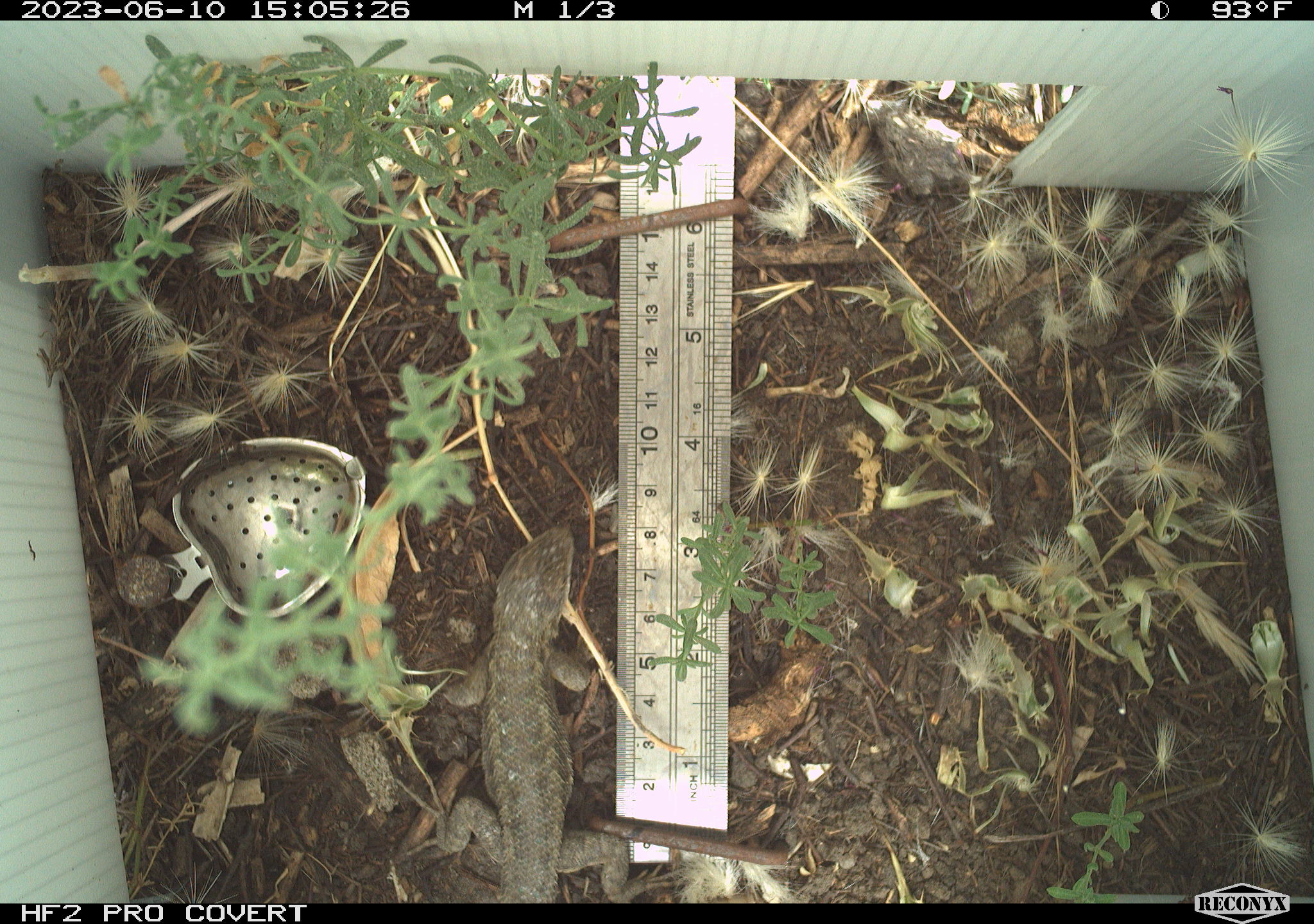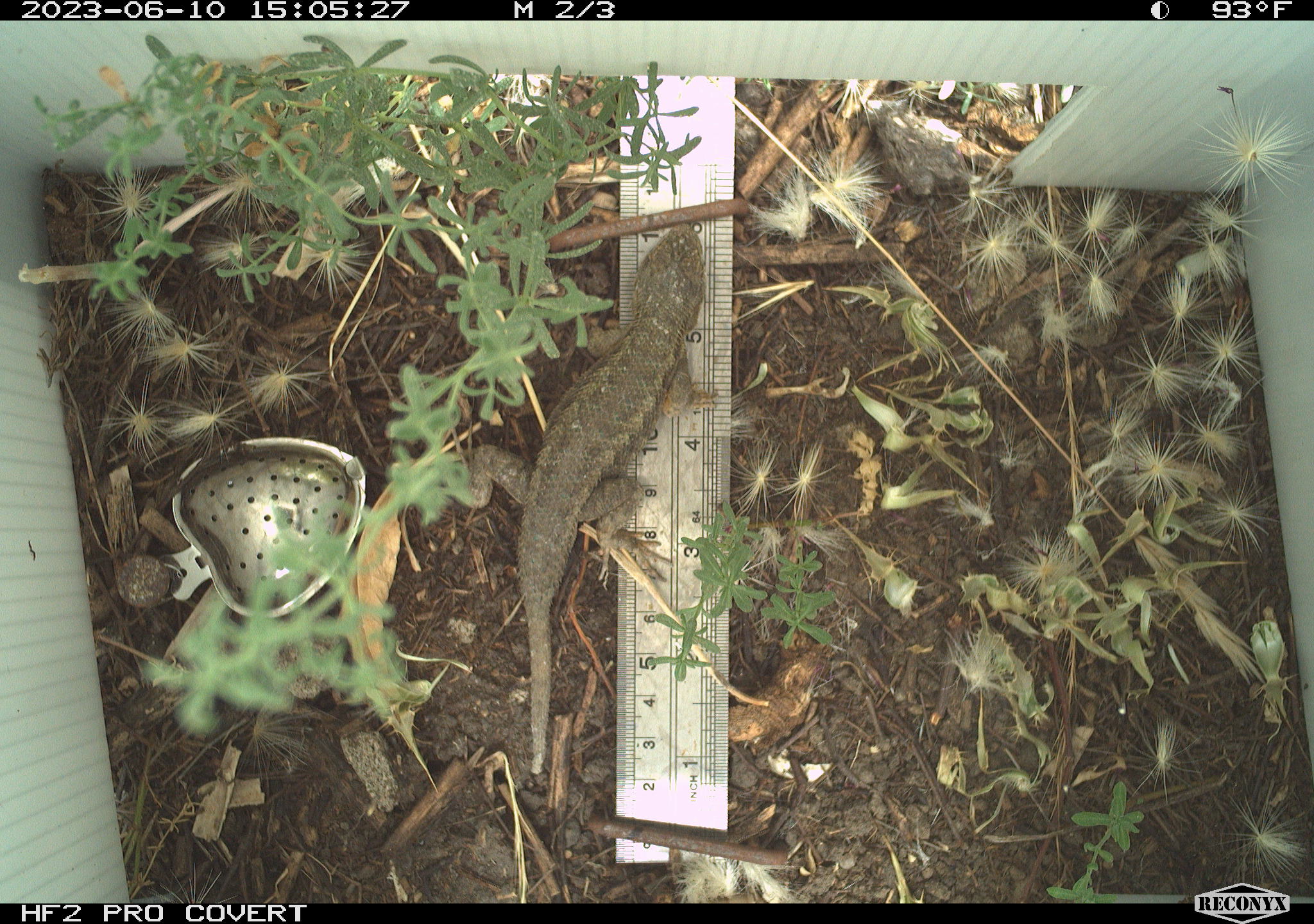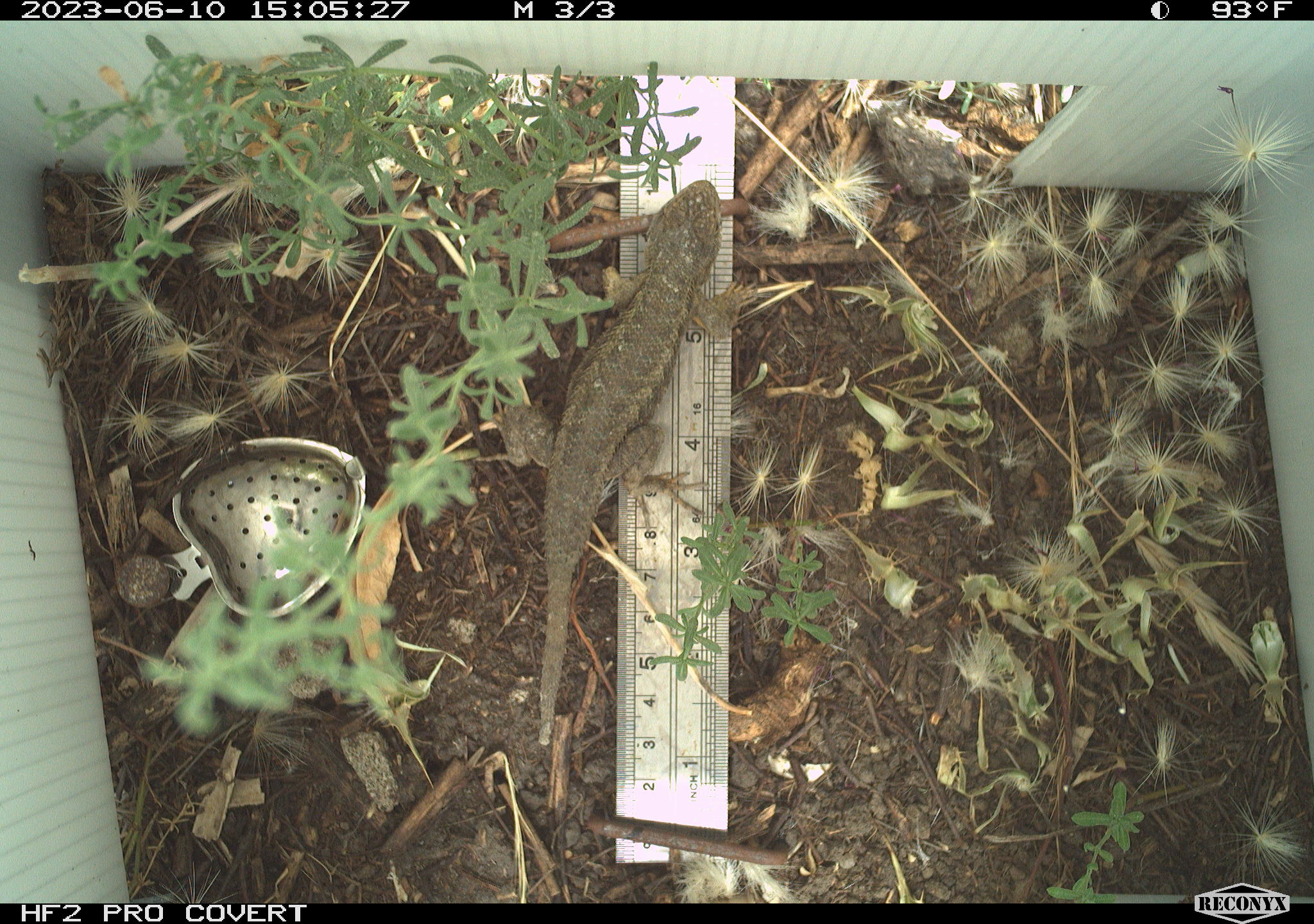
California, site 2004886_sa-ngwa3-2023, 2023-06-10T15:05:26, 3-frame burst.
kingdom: Animalia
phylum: Chordata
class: Reptilia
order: Squamata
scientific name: Squamata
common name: lizards and snakes